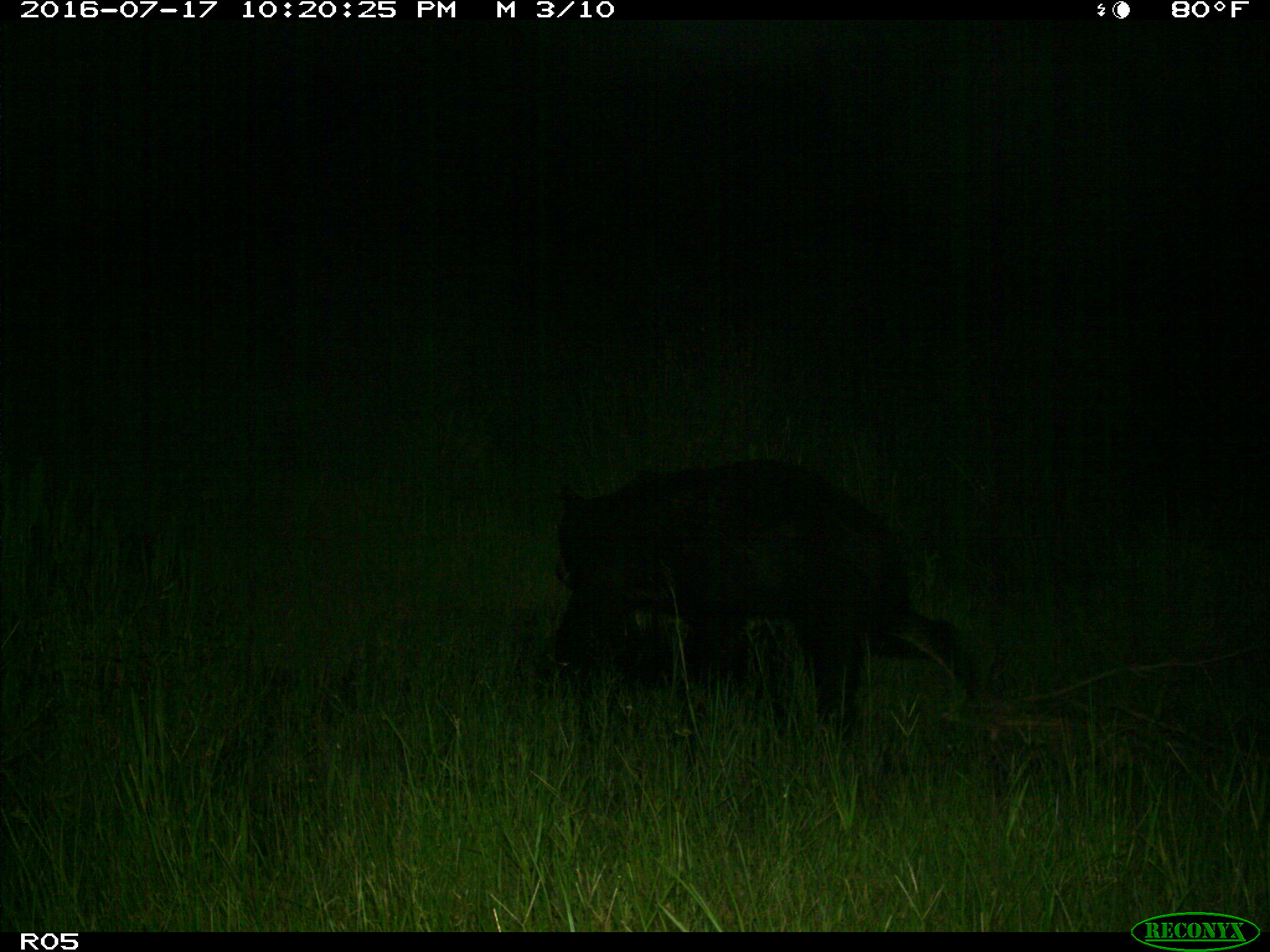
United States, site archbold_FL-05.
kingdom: Animalia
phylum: Chordata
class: Mammalia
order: Carnivora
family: Ursidae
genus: Ursus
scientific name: Ursus americanus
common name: american black bear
Ursus americanus (american black bear).